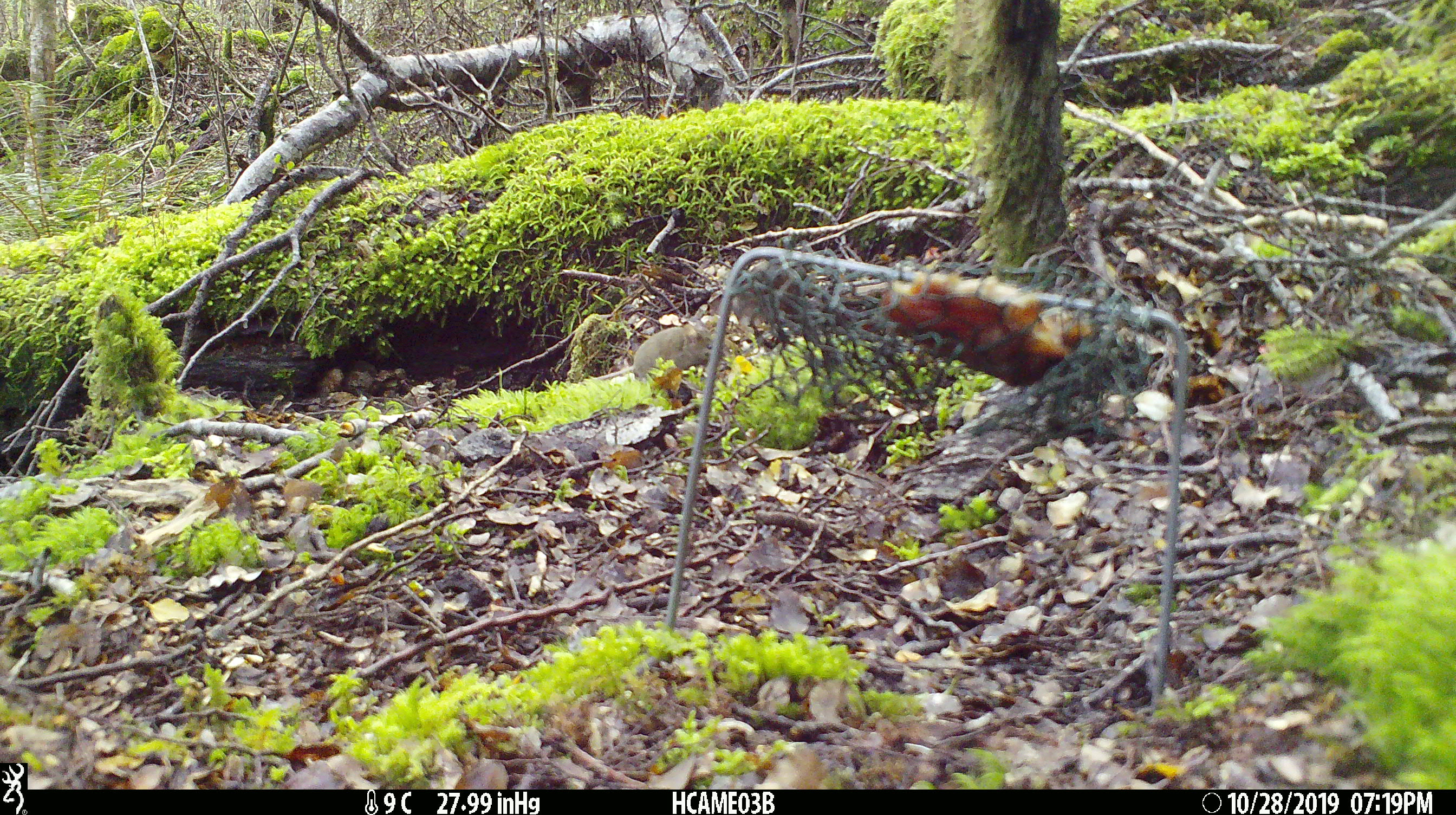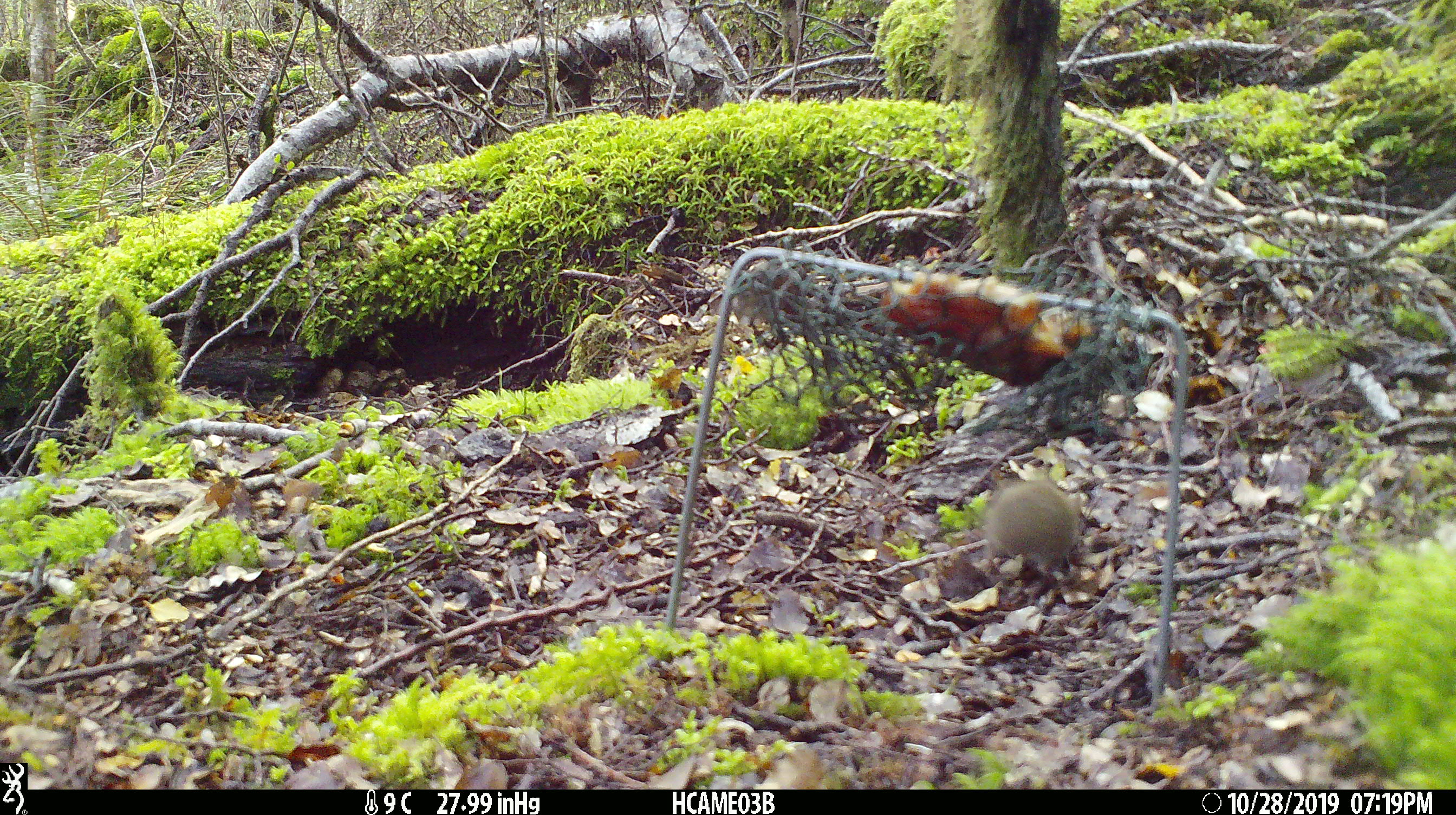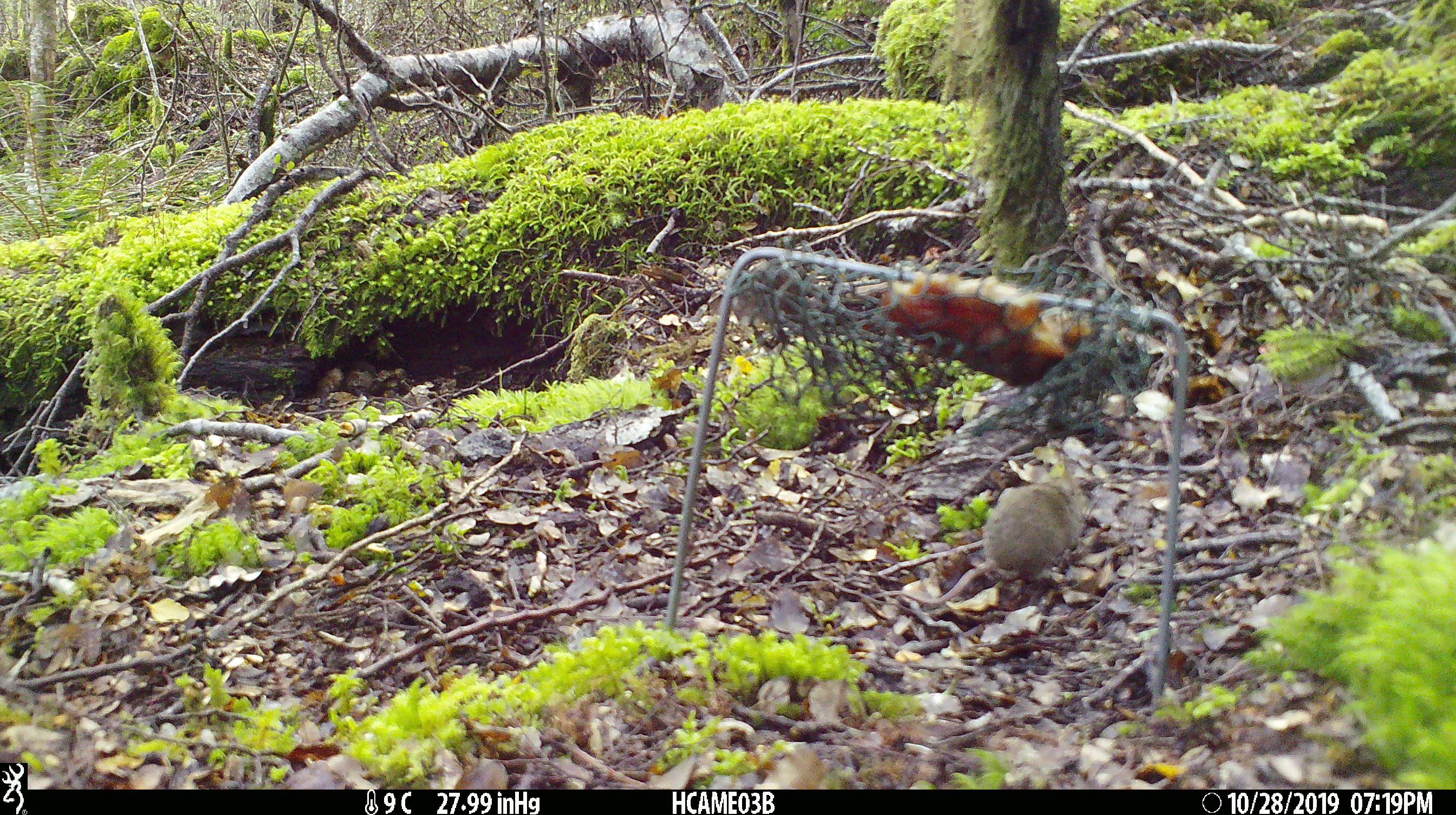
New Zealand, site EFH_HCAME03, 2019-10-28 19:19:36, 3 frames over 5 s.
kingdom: Animalia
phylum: Chordata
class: Mammalia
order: Rodentia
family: Muridae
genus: Mus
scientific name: Mus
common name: mouse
Mouse (Mus).